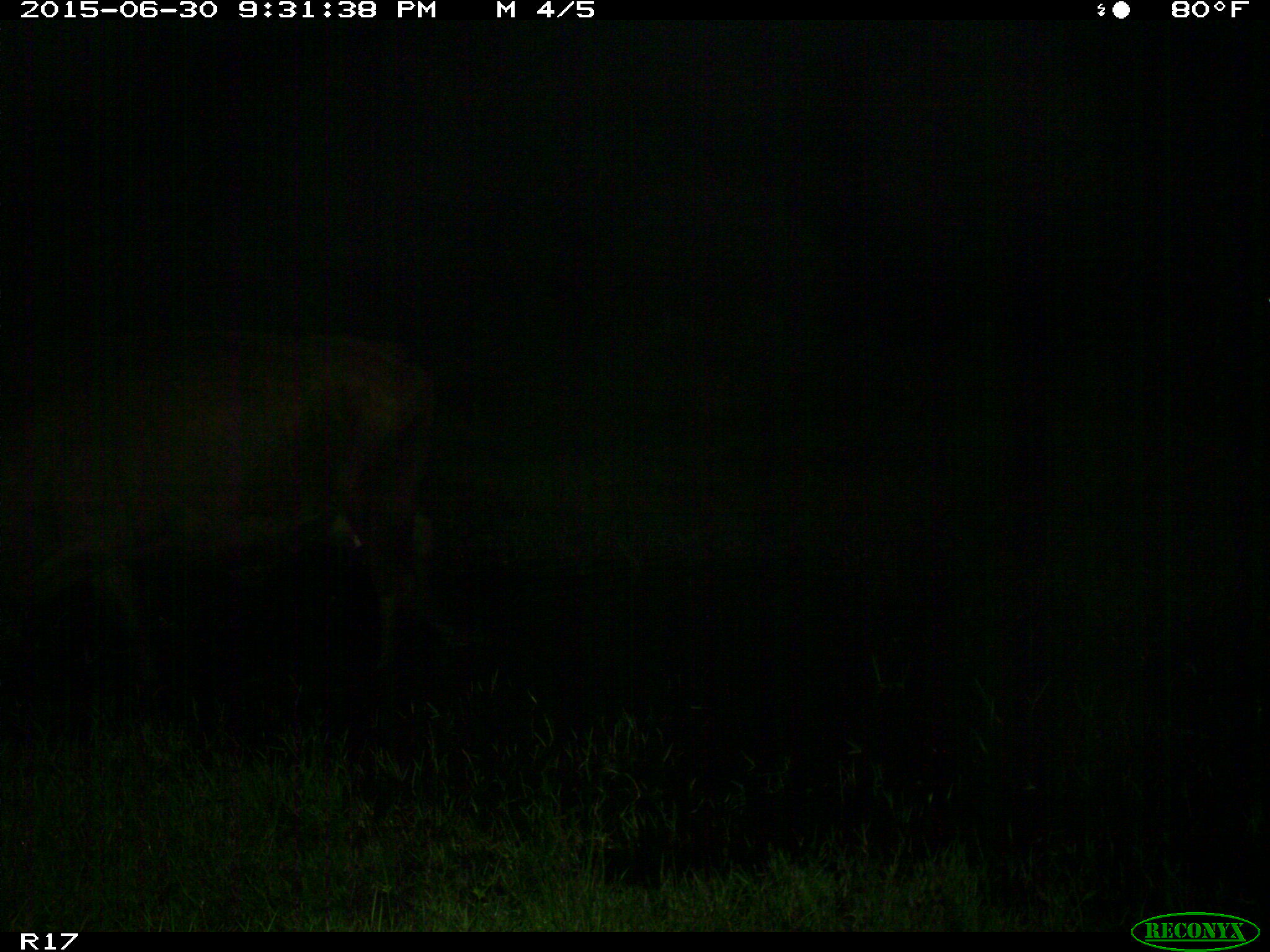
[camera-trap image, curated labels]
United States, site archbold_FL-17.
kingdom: Animalia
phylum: Chordata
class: Mammalia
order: Artiodactyla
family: Bovidae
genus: Bos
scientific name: Bos taurus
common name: domestic cow